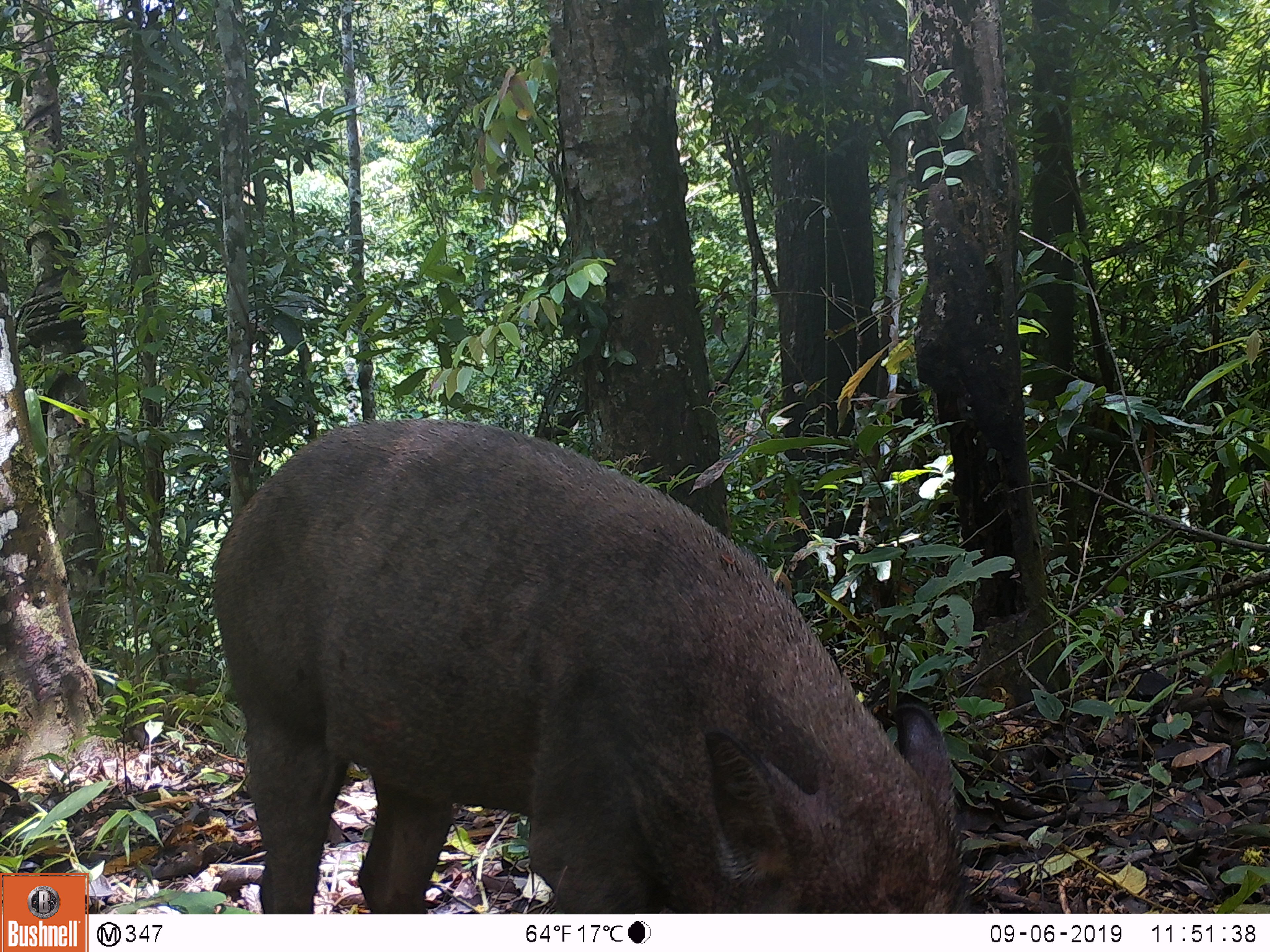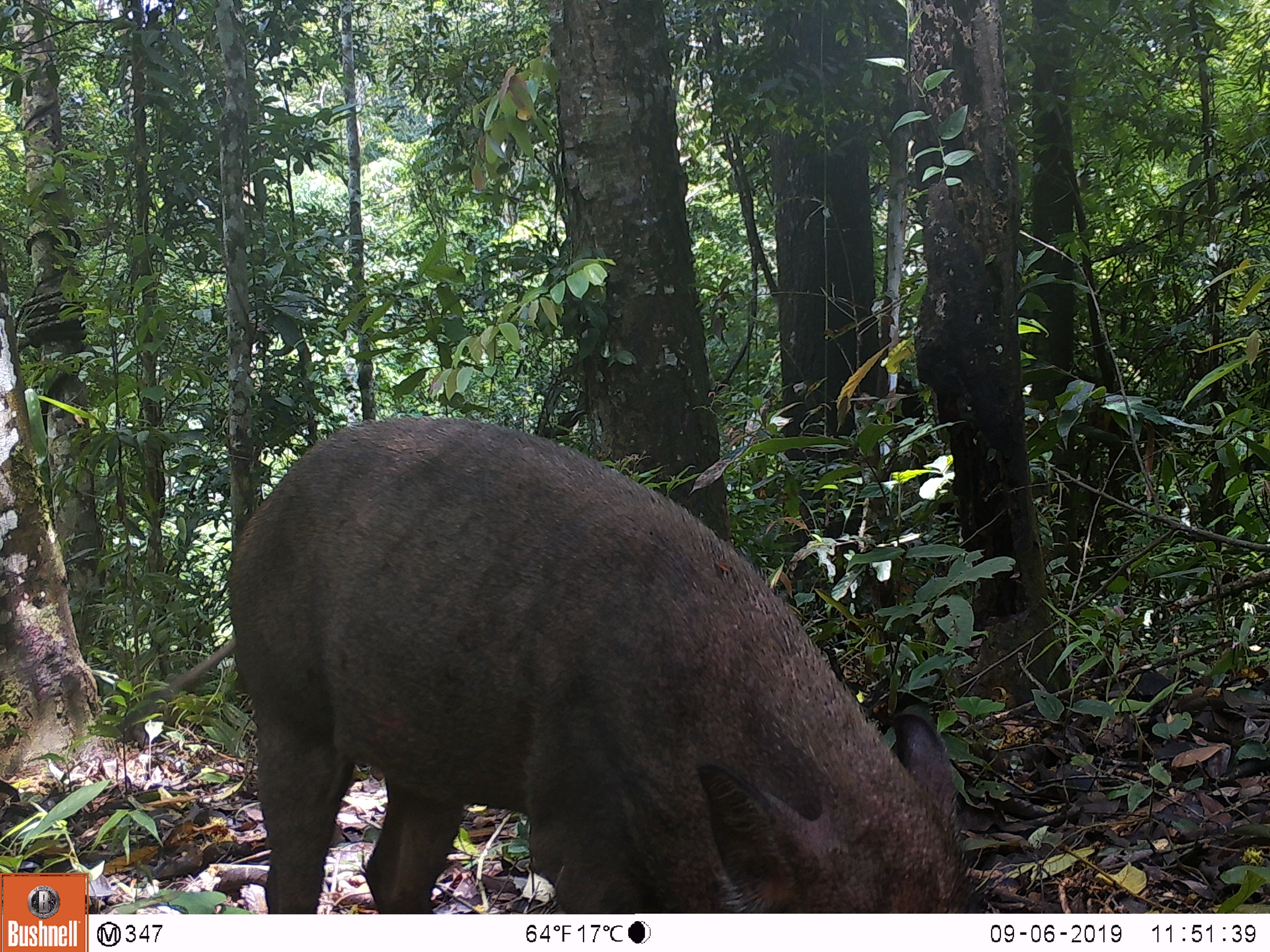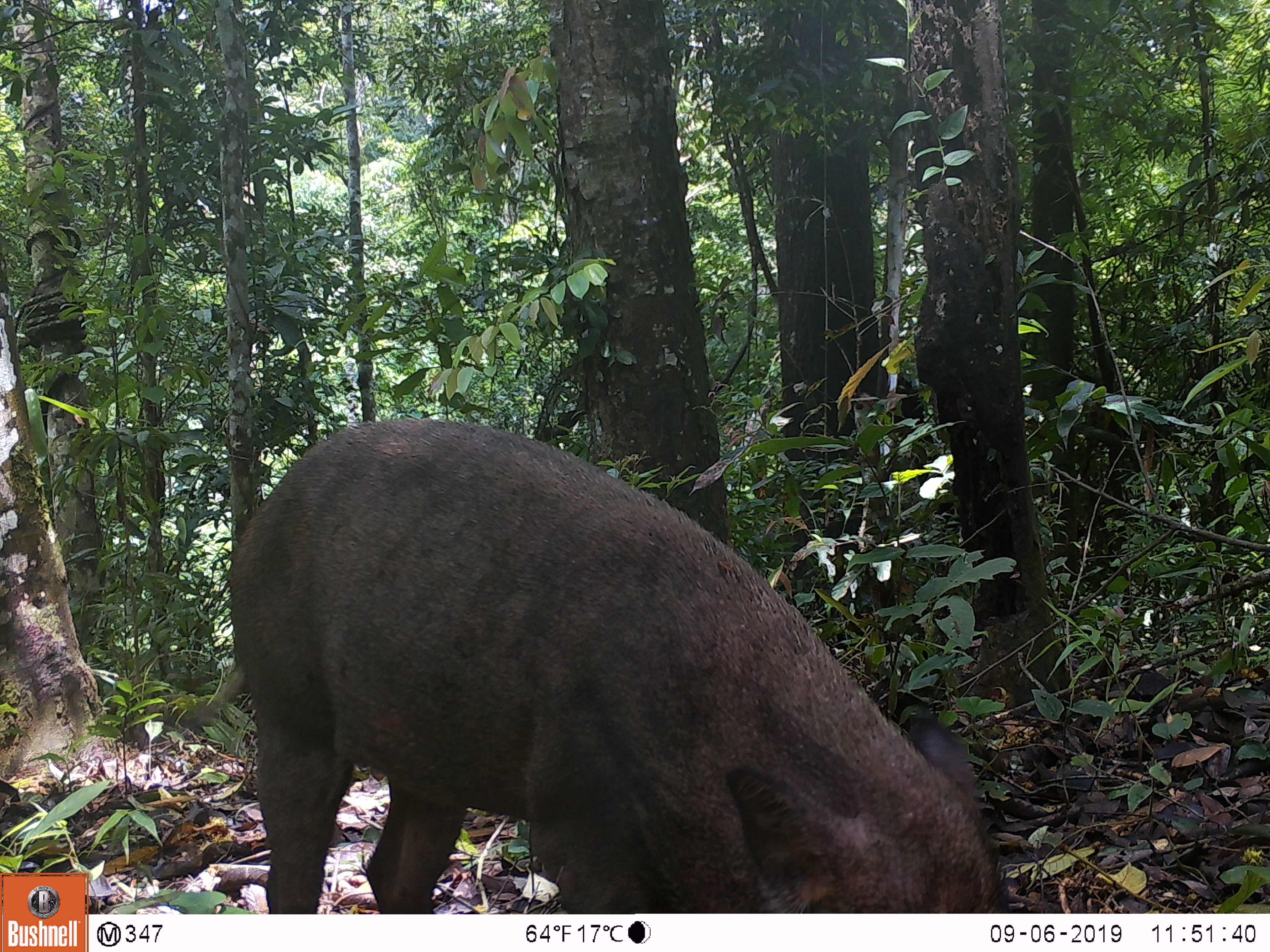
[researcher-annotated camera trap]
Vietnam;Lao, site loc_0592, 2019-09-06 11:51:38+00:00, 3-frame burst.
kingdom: Animalia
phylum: Chordata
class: Mammalia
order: Artiodactyla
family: Suidae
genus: Sus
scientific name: Sus scrofa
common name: eurasian wild pig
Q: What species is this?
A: Eurasian wild pig (Sus scrofa).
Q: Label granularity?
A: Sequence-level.